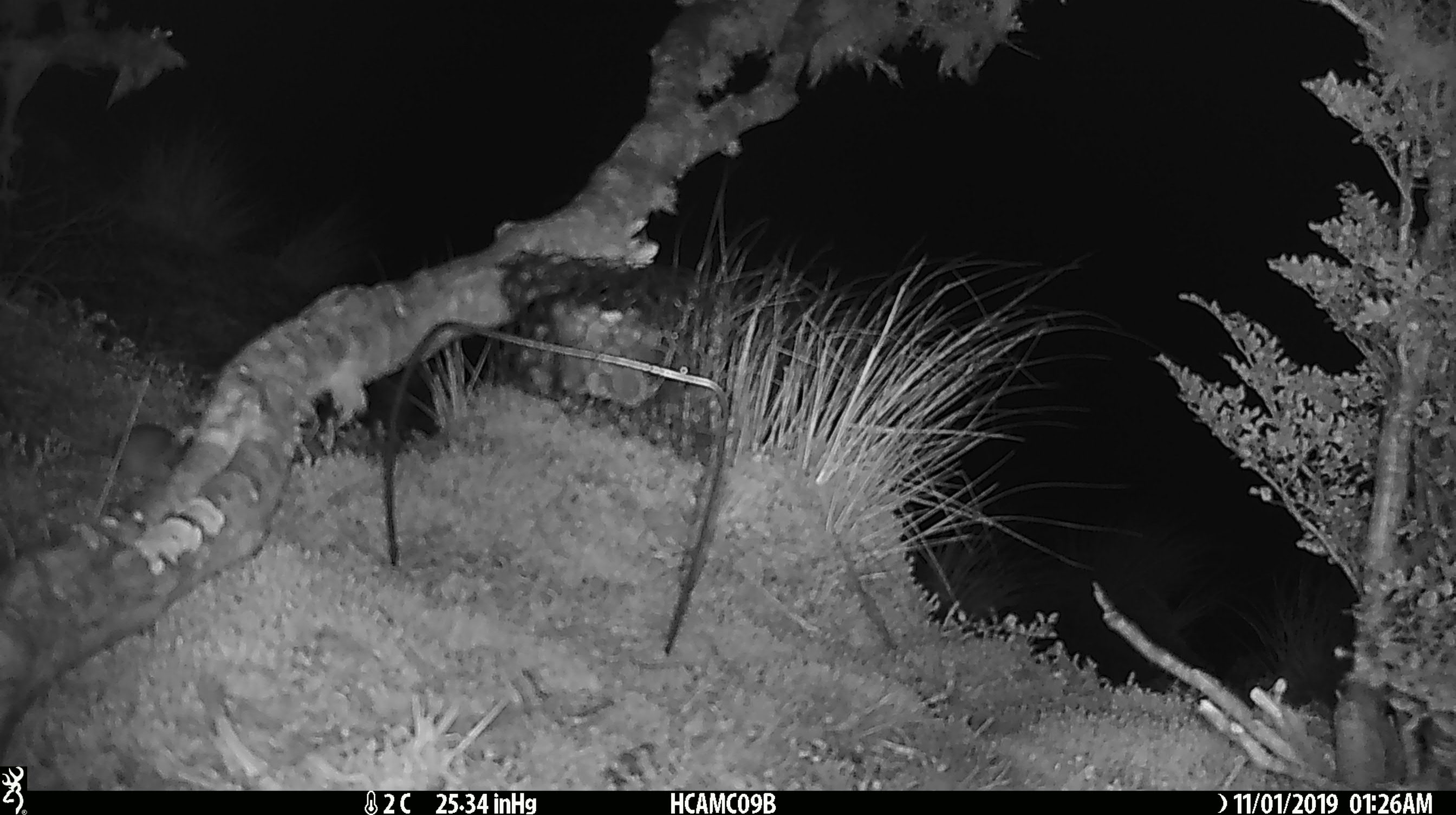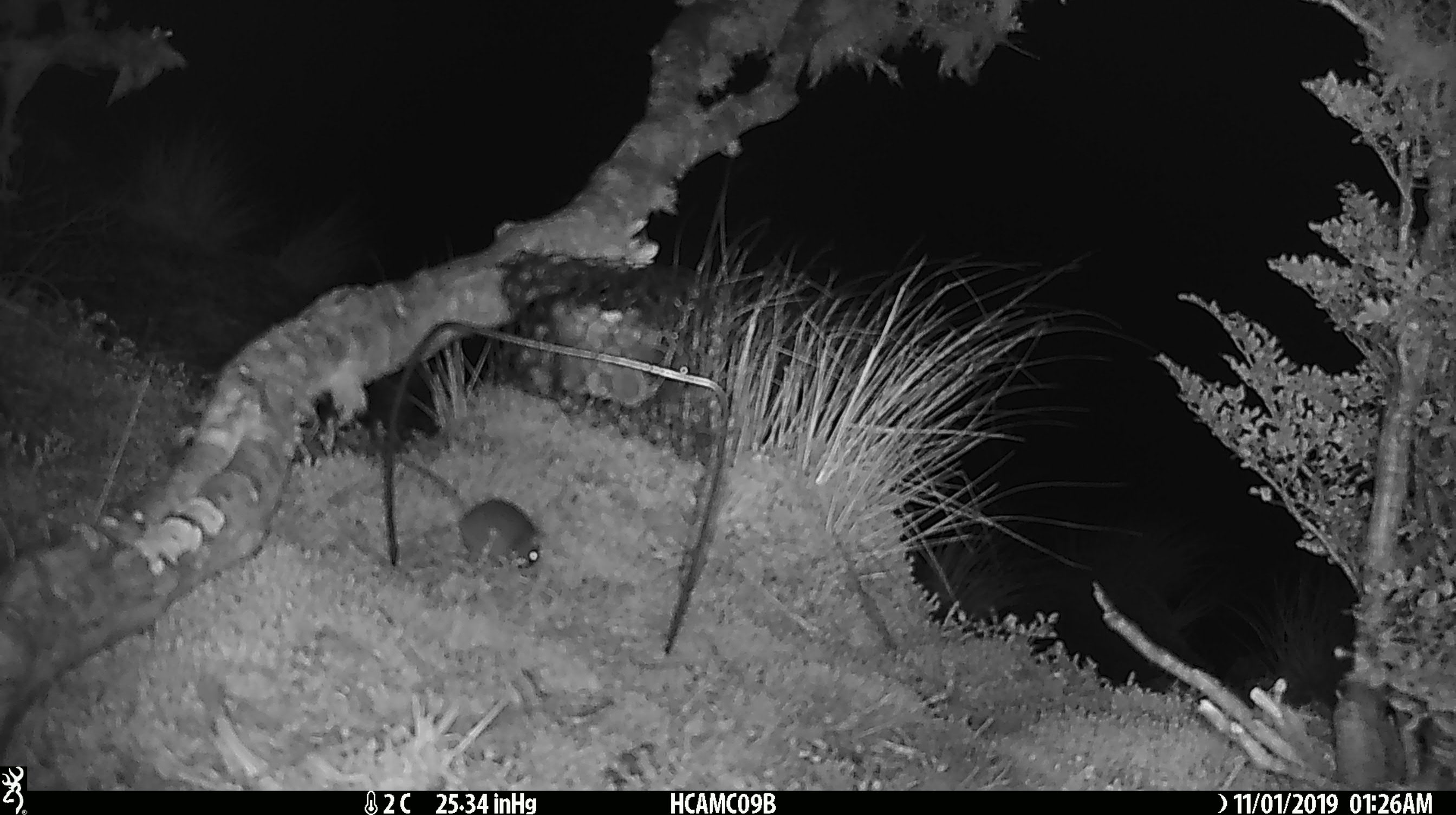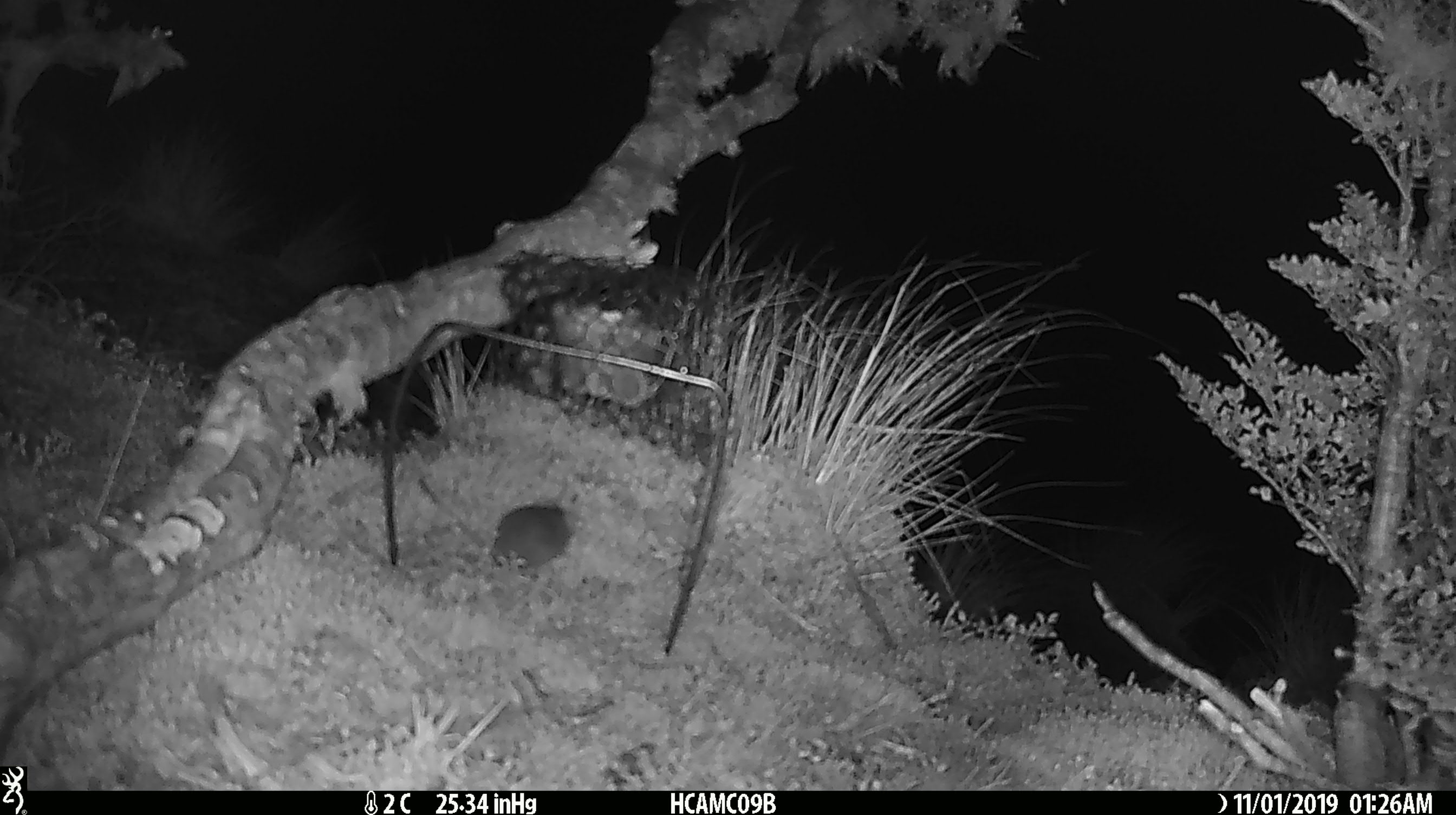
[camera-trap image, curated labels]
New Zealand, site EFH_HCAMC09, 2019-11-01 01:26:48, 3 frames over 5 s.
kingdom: Animalia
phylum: Chordata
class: Mammalia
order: Rodentia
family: Muridae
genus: Mus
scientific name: Mus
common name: mouse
Mouse (Mus).